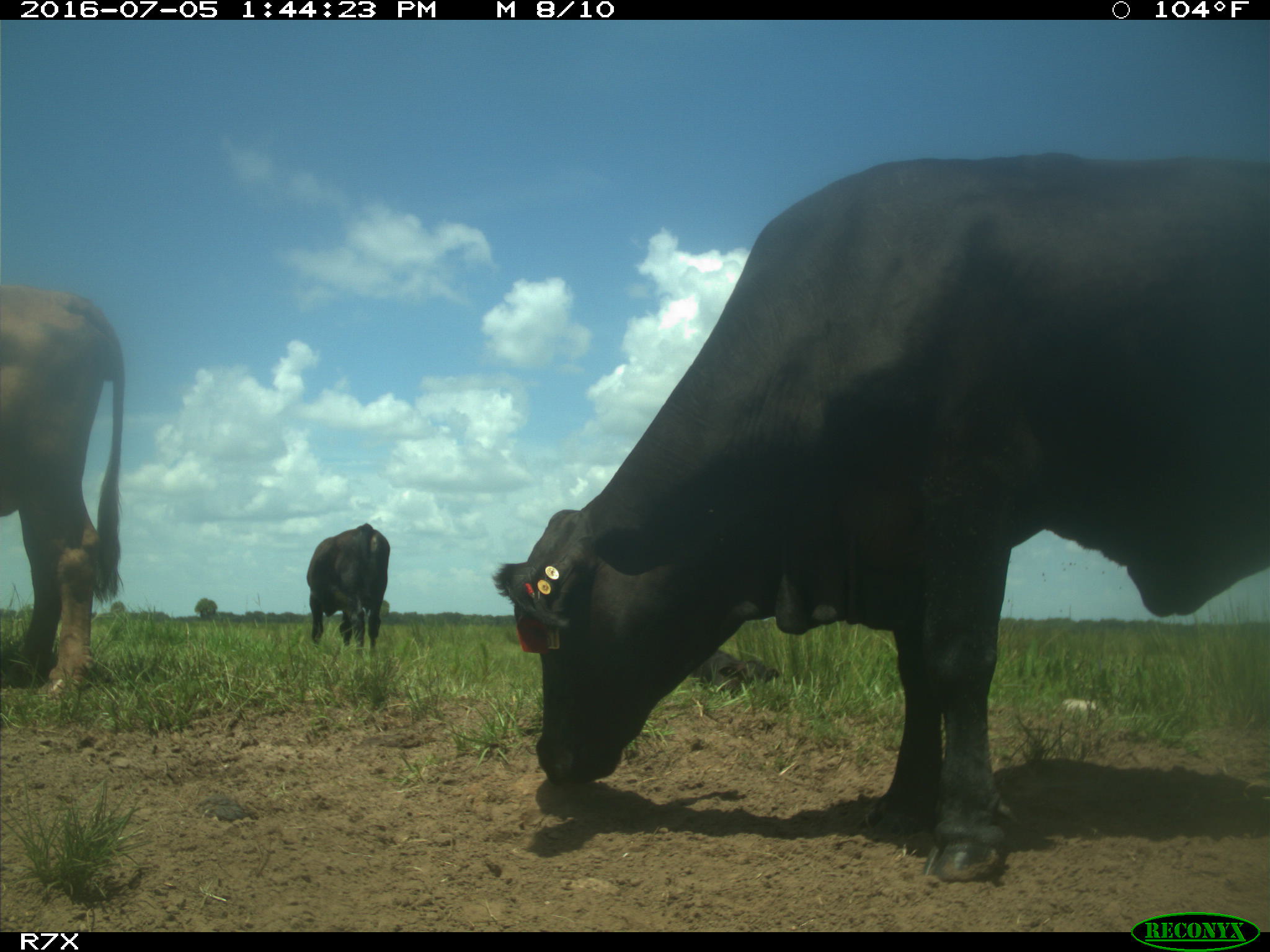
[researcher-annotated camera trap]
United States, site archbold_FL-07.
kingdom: Animalia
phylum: Chordata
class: Mammalia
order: Artiodactyla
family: Bovidae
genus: Bos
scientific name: Bos taurus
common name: domestic cow